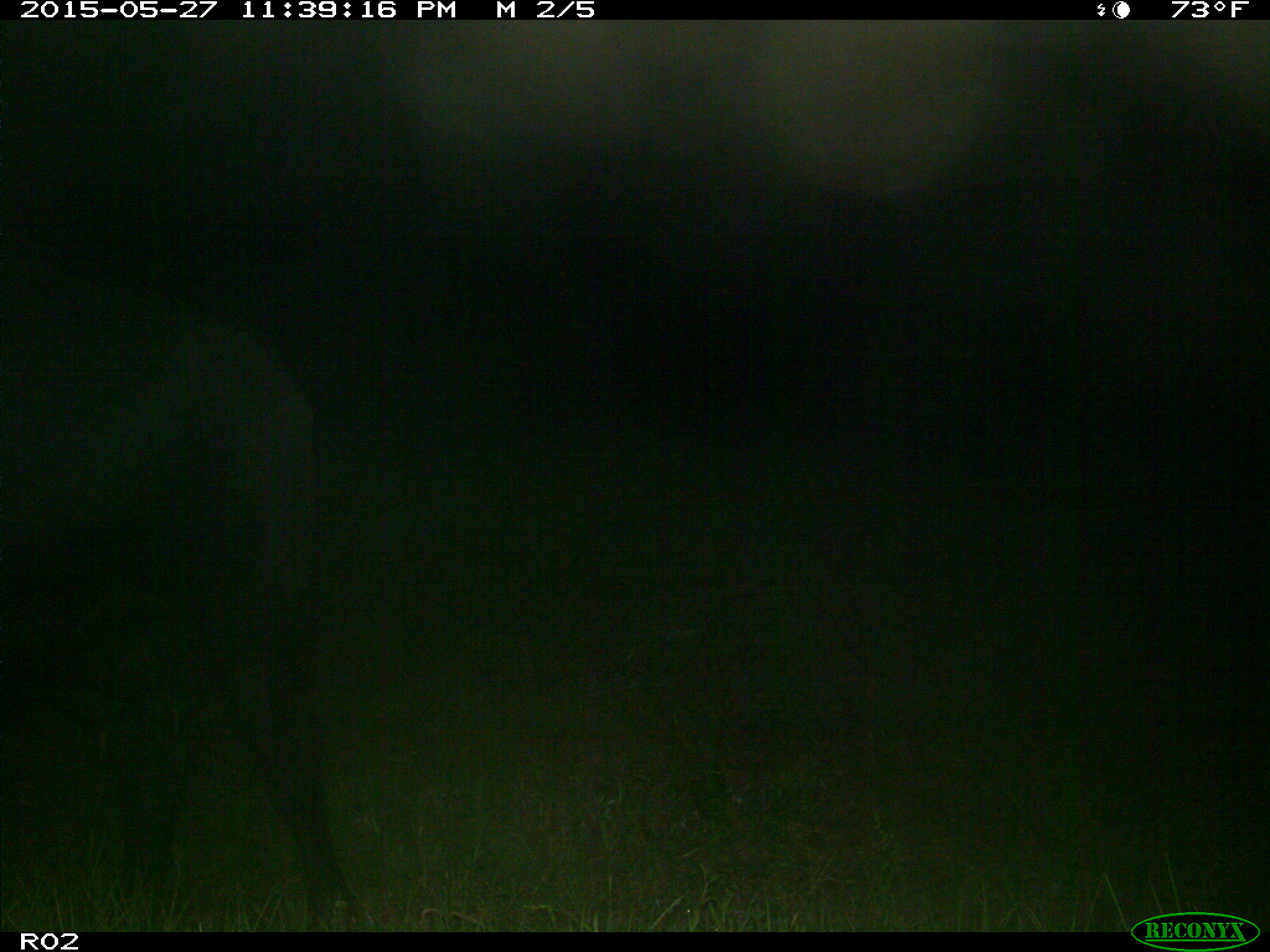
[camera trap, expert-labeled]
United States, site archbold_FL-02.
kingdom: Animalia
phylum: Chordata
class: Mammalia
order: Artiodactyla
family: Bovidae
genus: Bos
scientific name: Bos taurus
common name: domestic cow